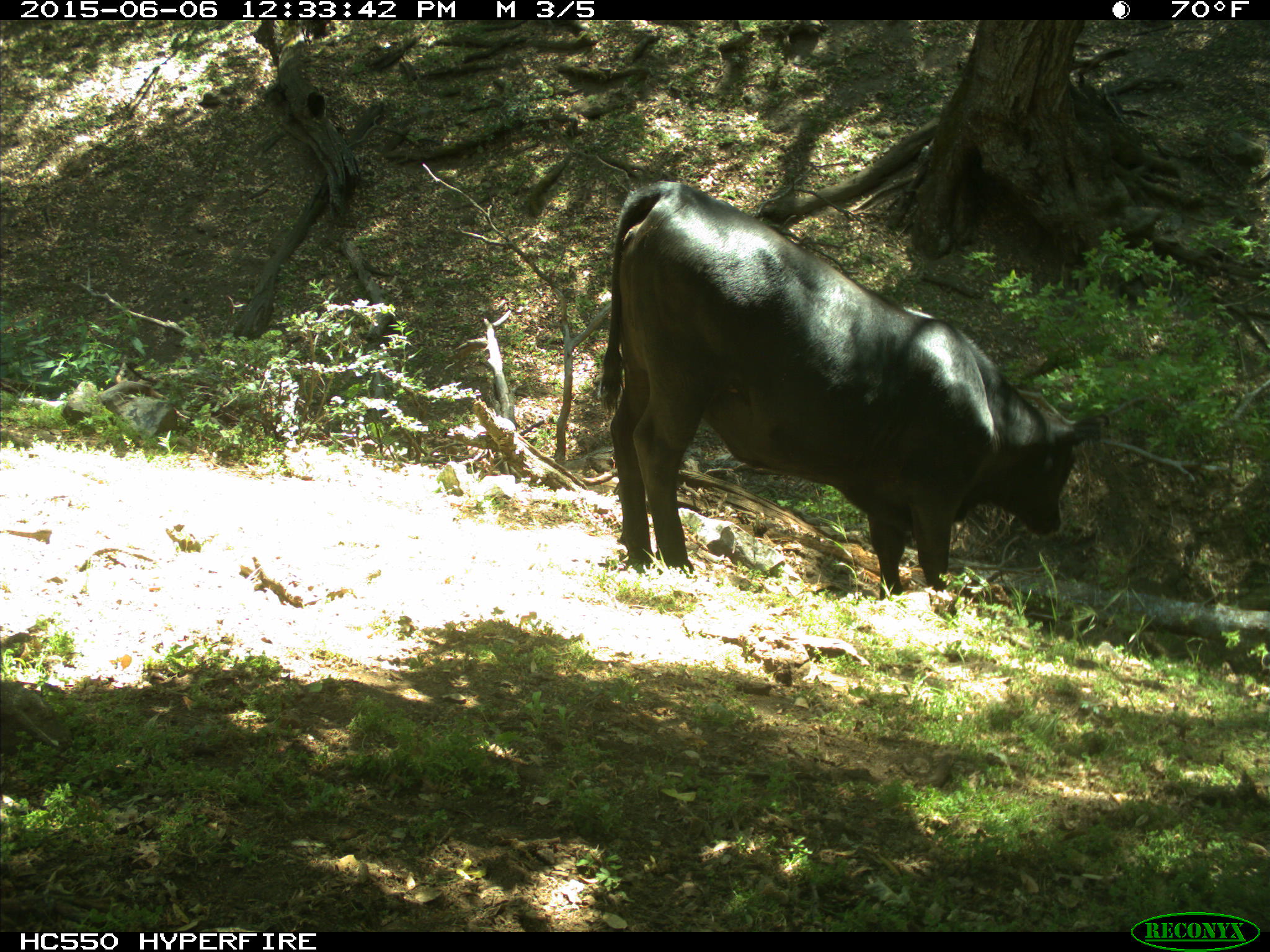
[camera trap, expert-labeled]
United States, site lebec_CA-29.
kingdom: Animalia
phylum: Chordata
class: Mammalia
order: Artiodactyla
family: Bovidae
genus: Bos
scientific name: Bos taurus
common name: domestic cow